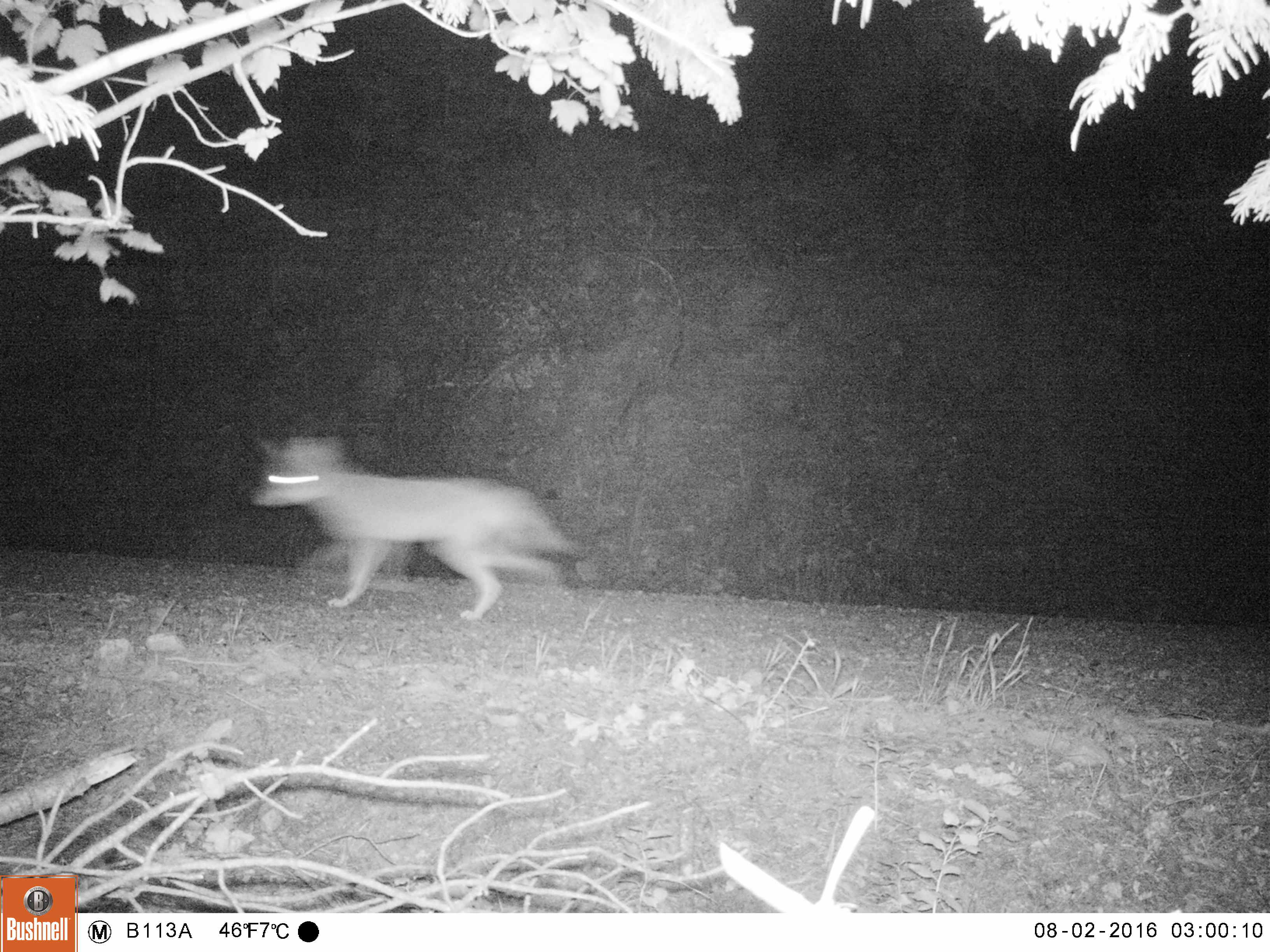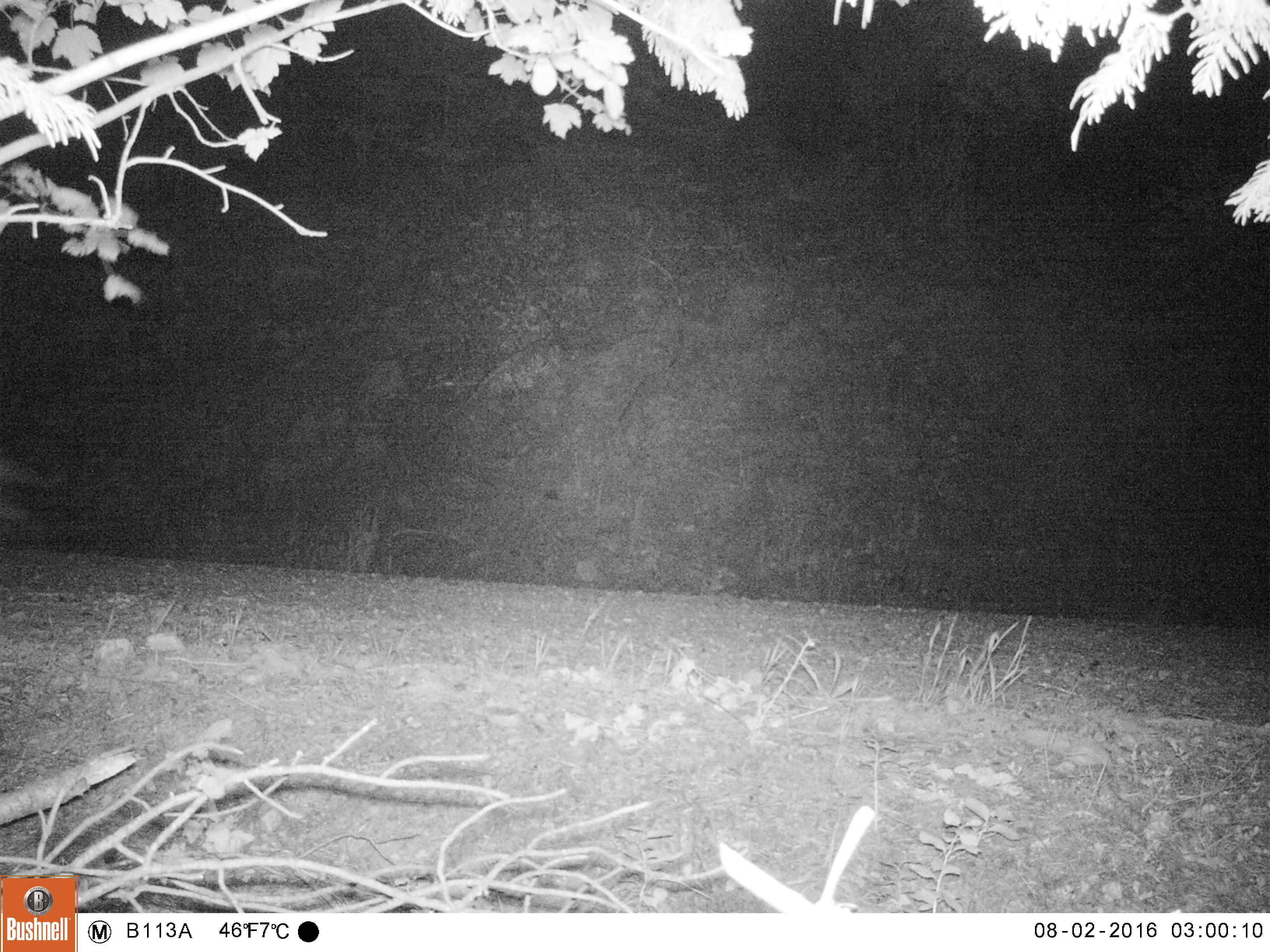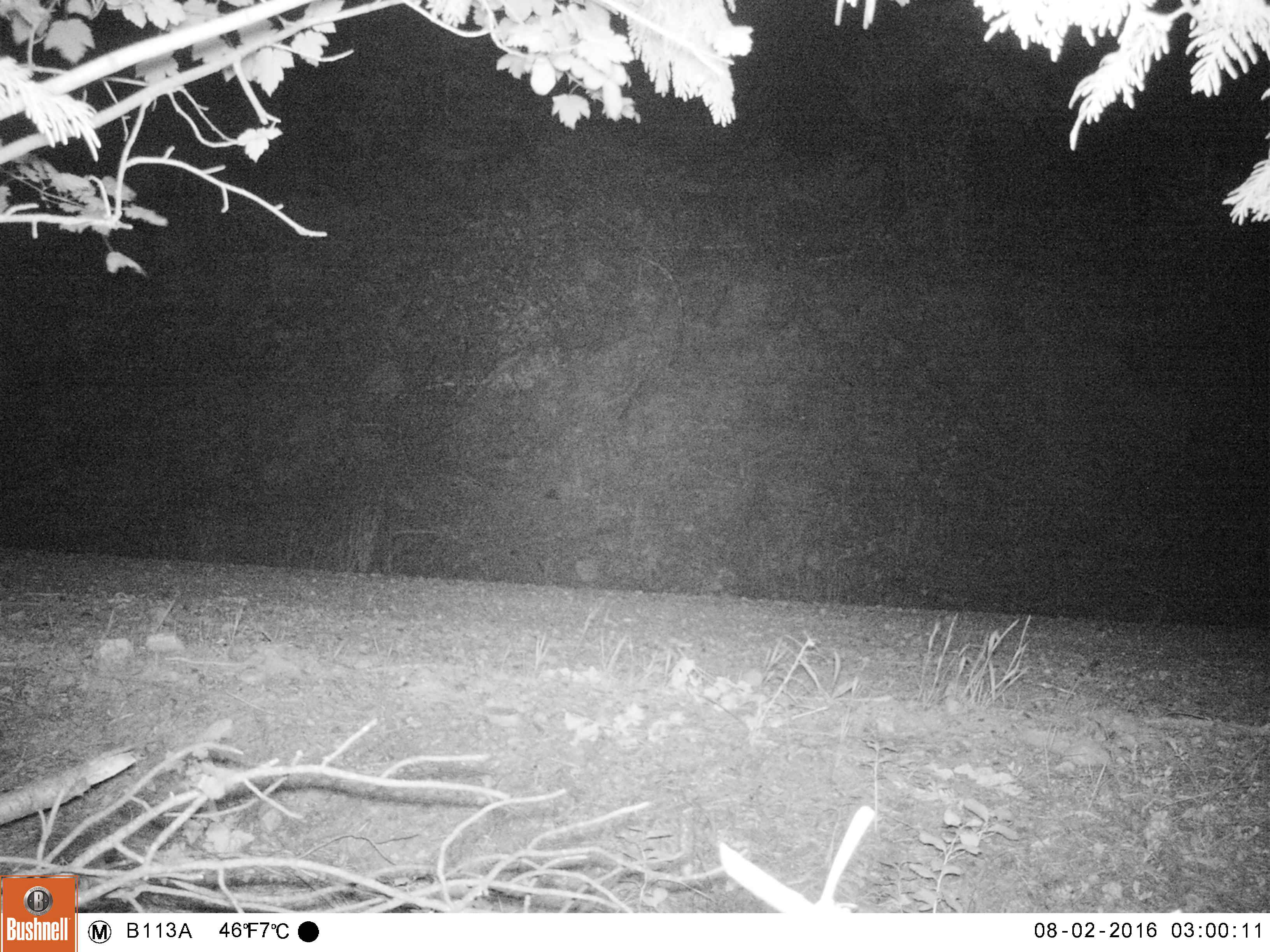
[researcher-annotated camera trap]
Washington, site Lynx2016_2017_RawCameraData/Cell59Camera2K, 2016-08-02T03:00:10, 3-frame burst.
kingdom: Animalia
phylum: Chordata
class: Mammalia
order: Carnivora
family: Canidae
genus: Canis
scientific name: Canis latrans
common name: coyote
Canis latrans (coyote). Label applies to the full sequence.